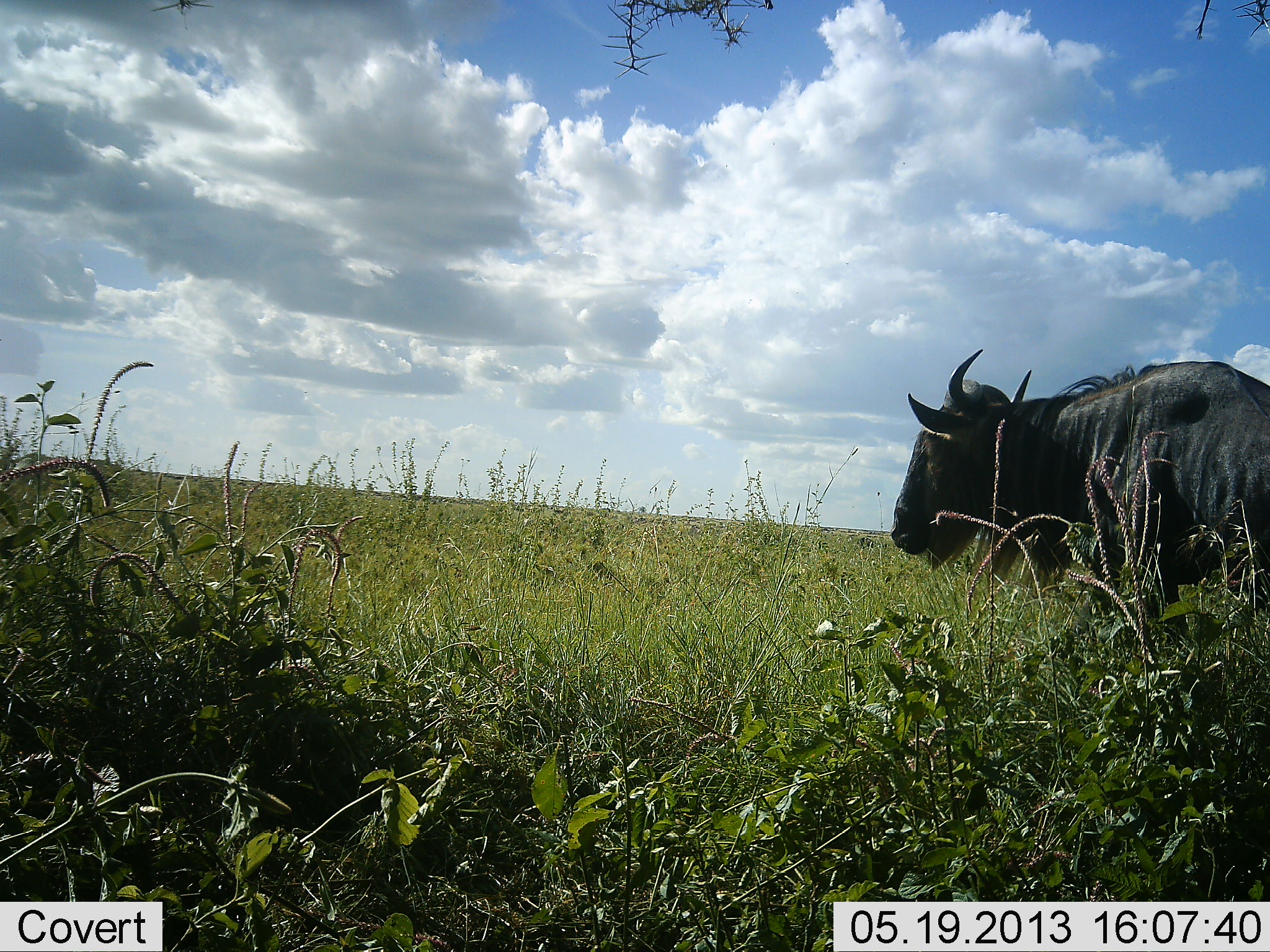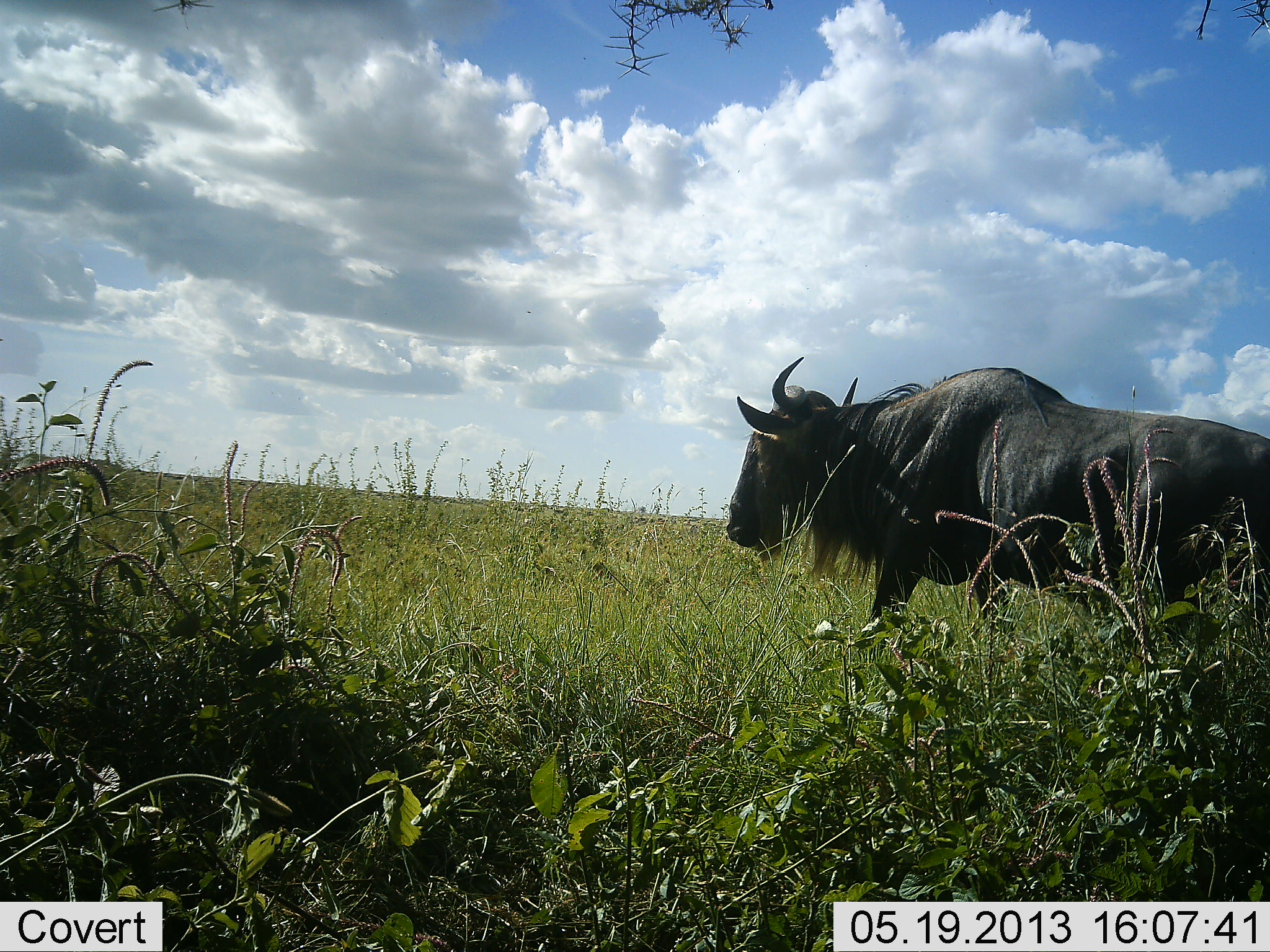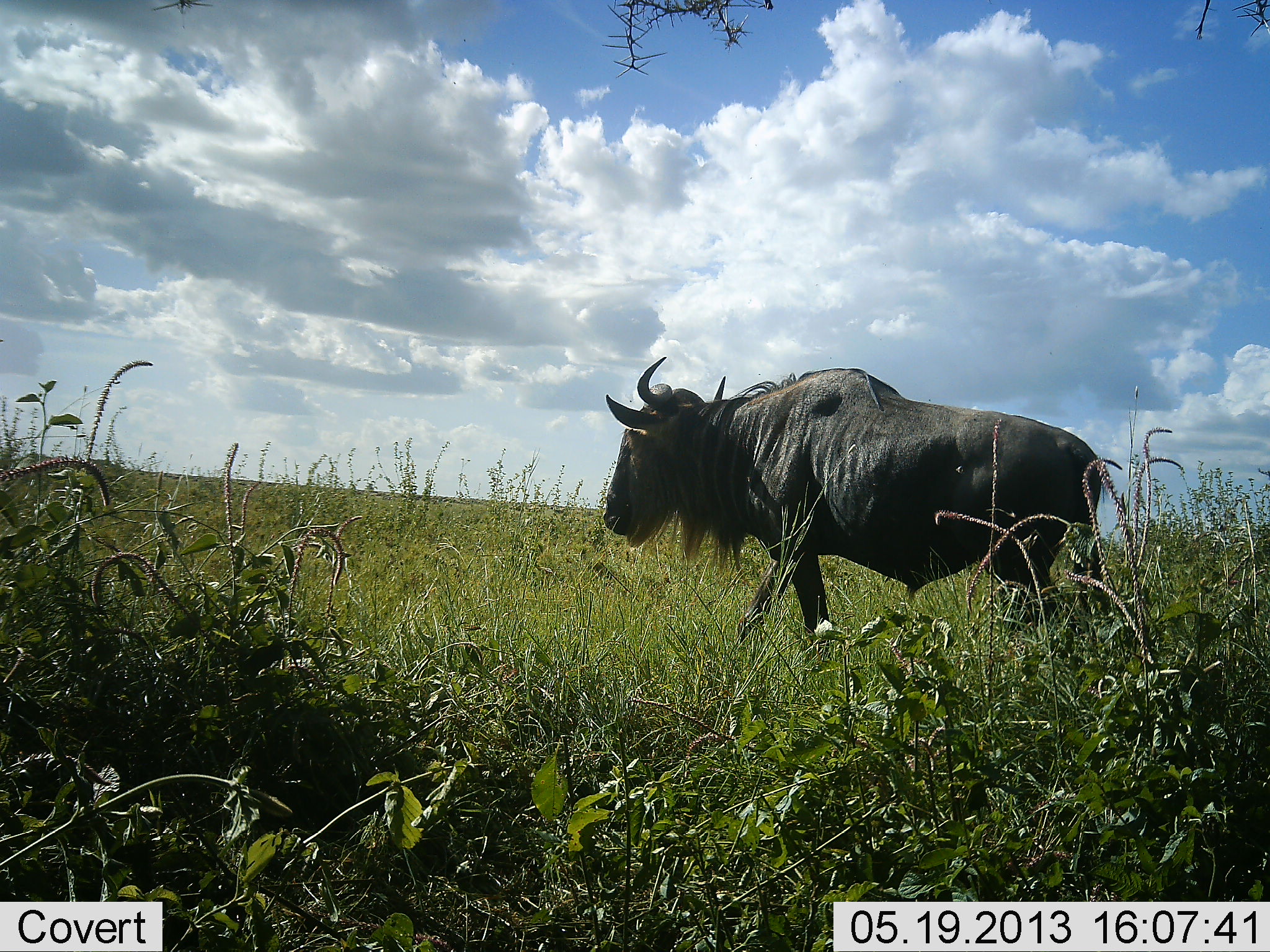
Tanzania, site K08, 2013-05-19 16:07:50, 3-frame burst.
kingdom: Animalia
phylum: Chordata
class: Mammalia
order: Artiodactyla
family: Bovidae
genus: Connochaetes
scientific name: Connochaetes taurinus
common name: blue wildebeest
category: wildebeest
Wildebeest (blue wildebeest) (Connochaetes taurinus), count 1. Behavior (volunteer vote fractions): standing 0%, resting 0%, moving 100%, interacting 0%. Young present (vote fraction): 0%. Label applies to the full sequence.